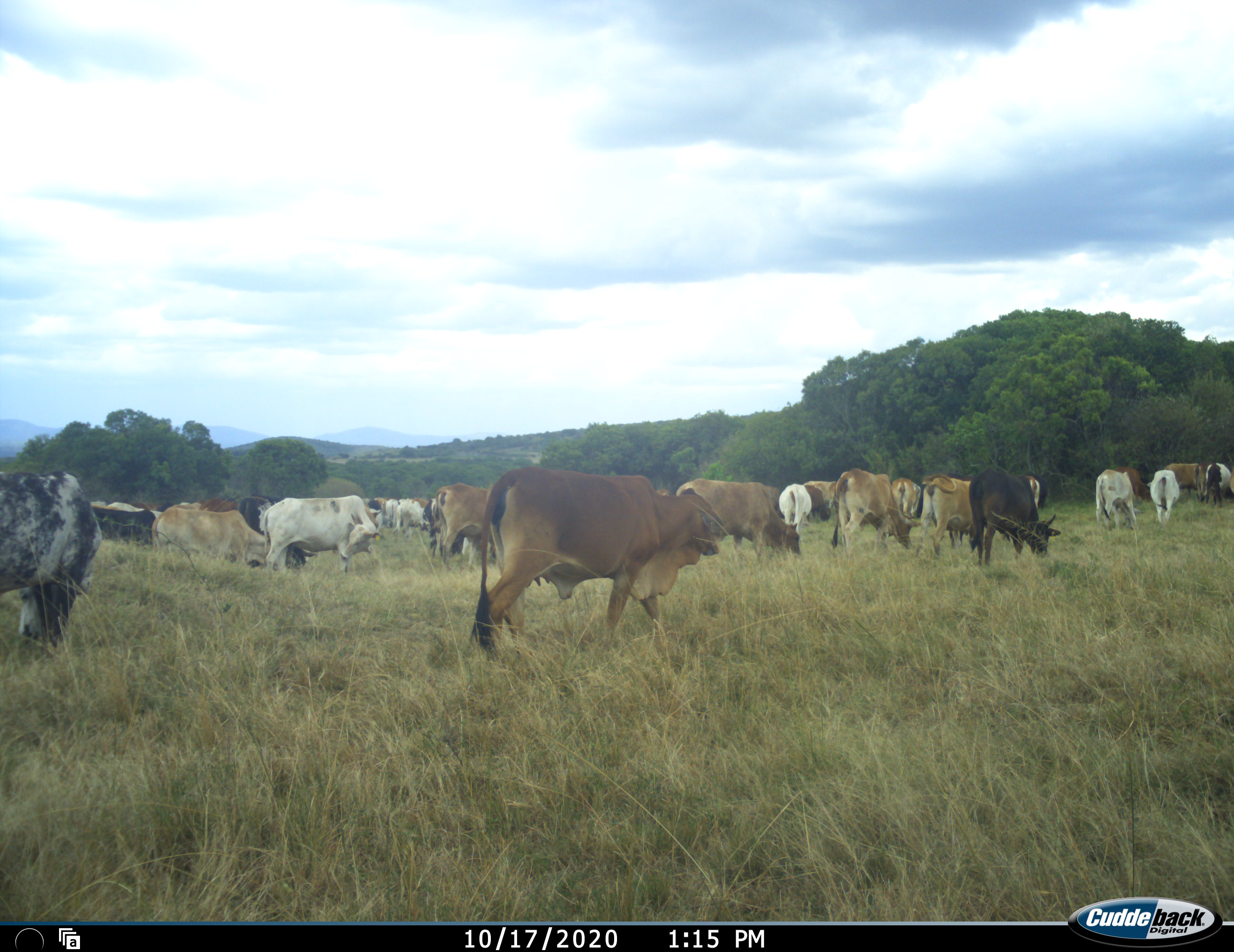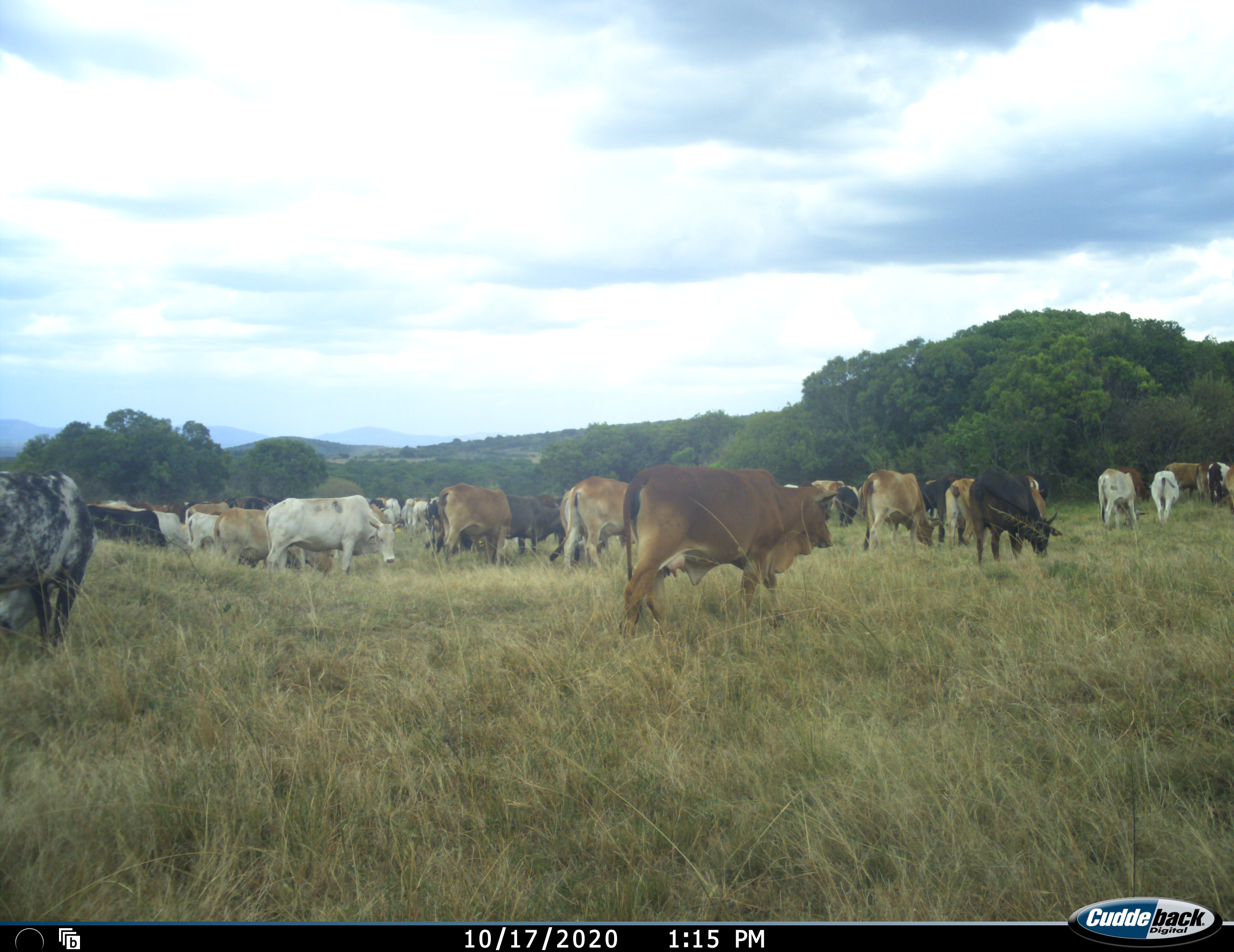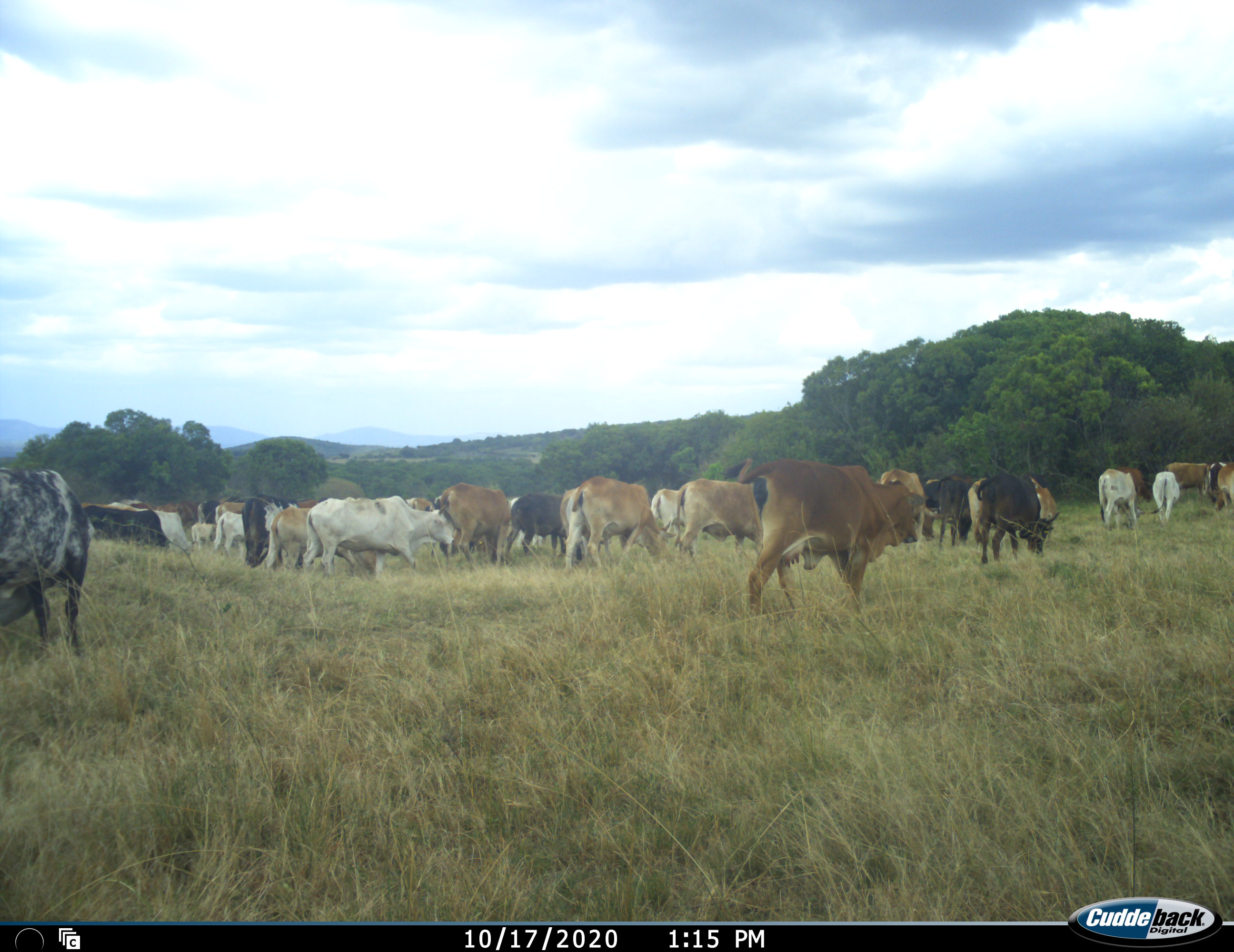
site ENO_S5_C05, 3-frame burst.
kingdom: Animalia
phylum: Chordata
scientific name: Vertebrata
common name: domestic animal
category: domesticanimal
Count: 11-50.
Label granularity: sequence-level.